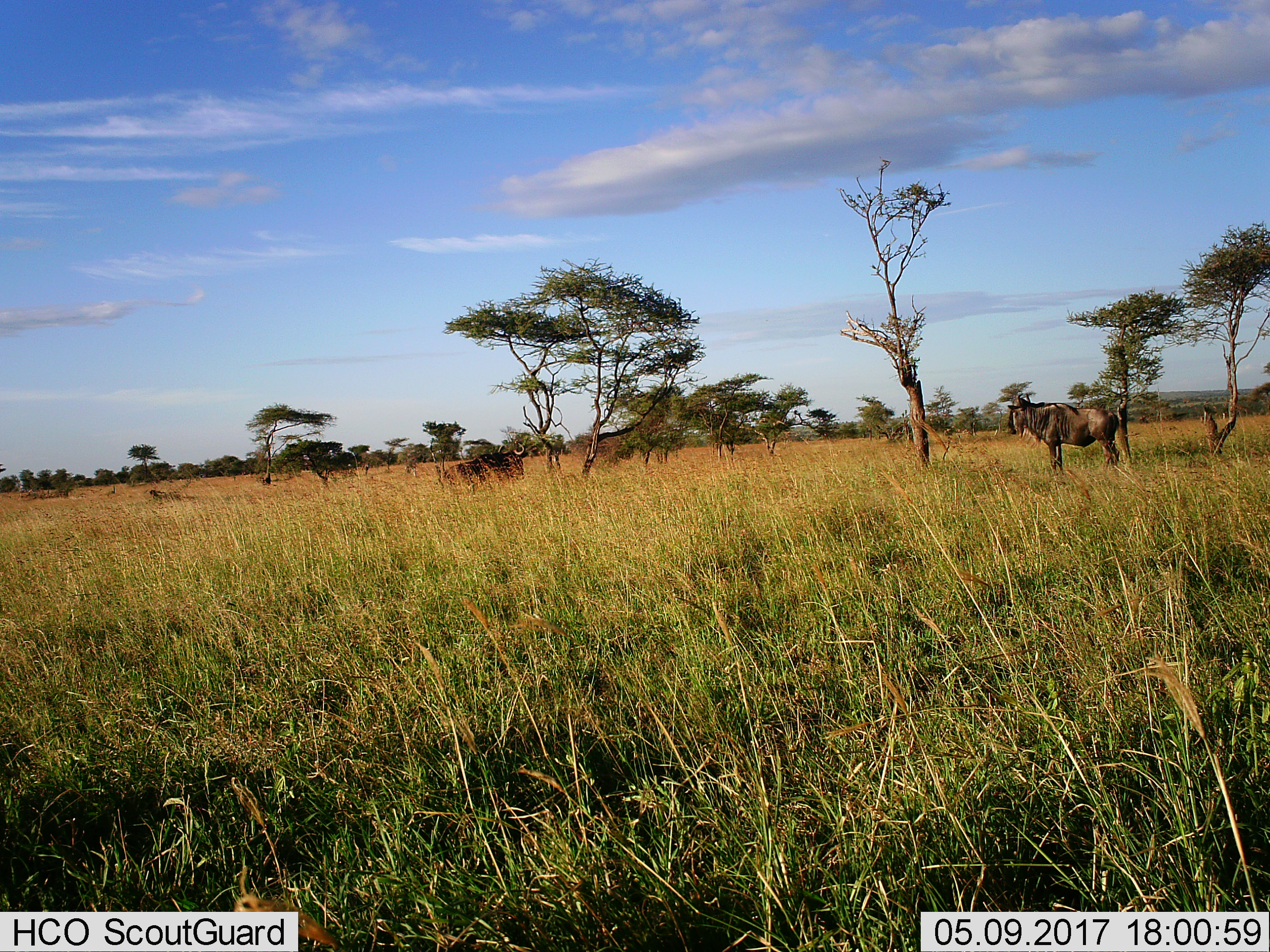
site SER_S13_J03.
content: unidentified animal